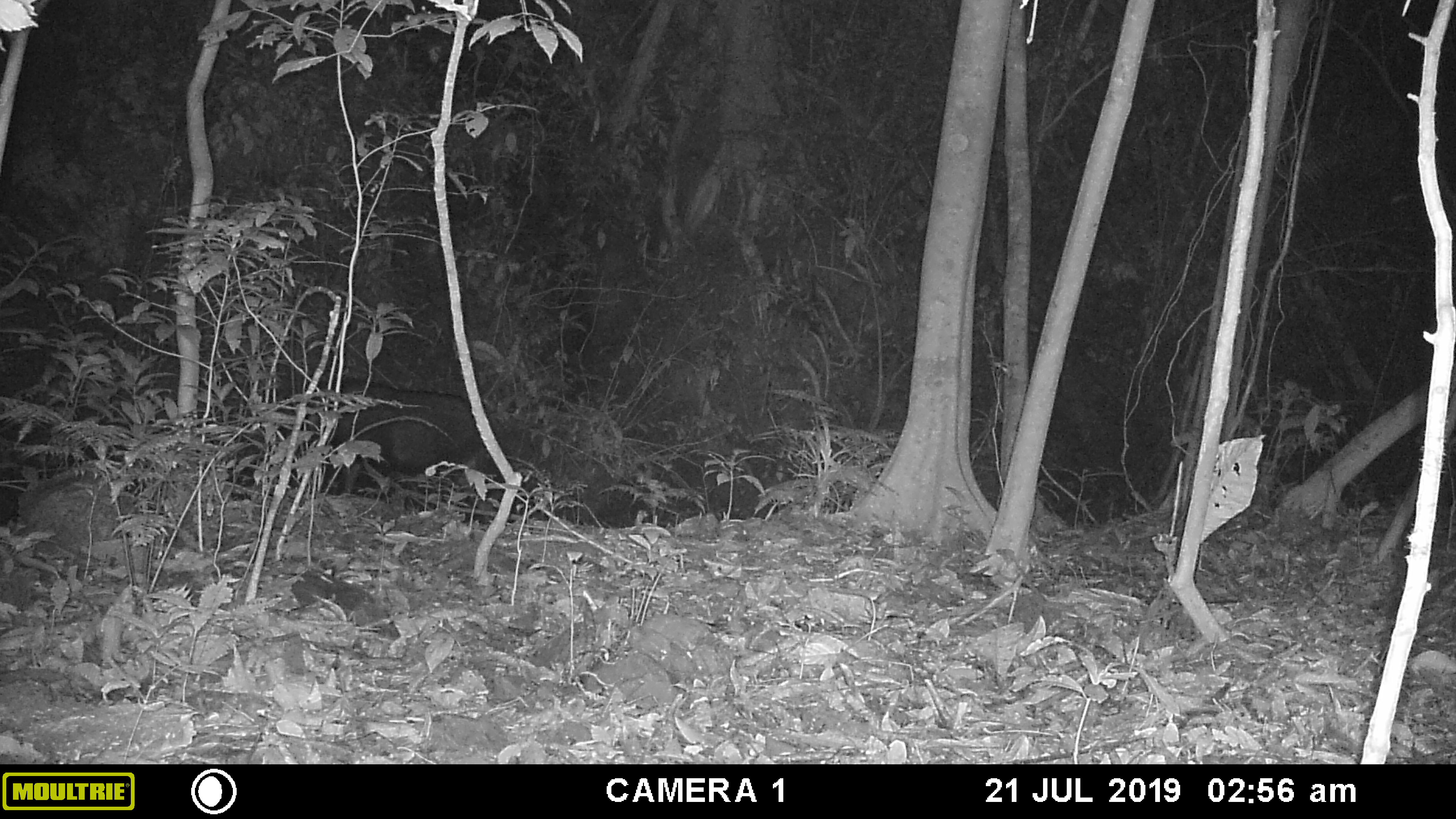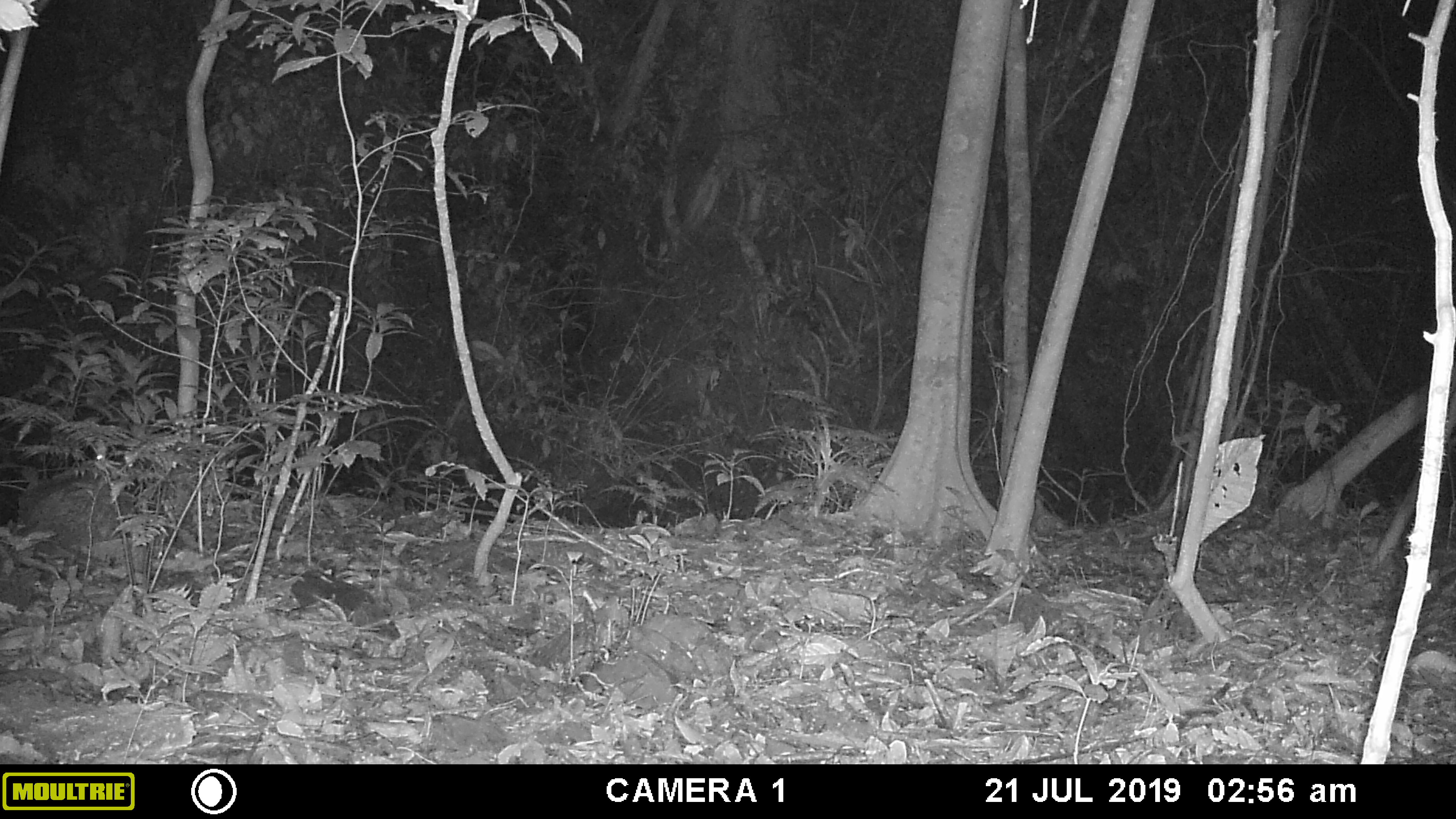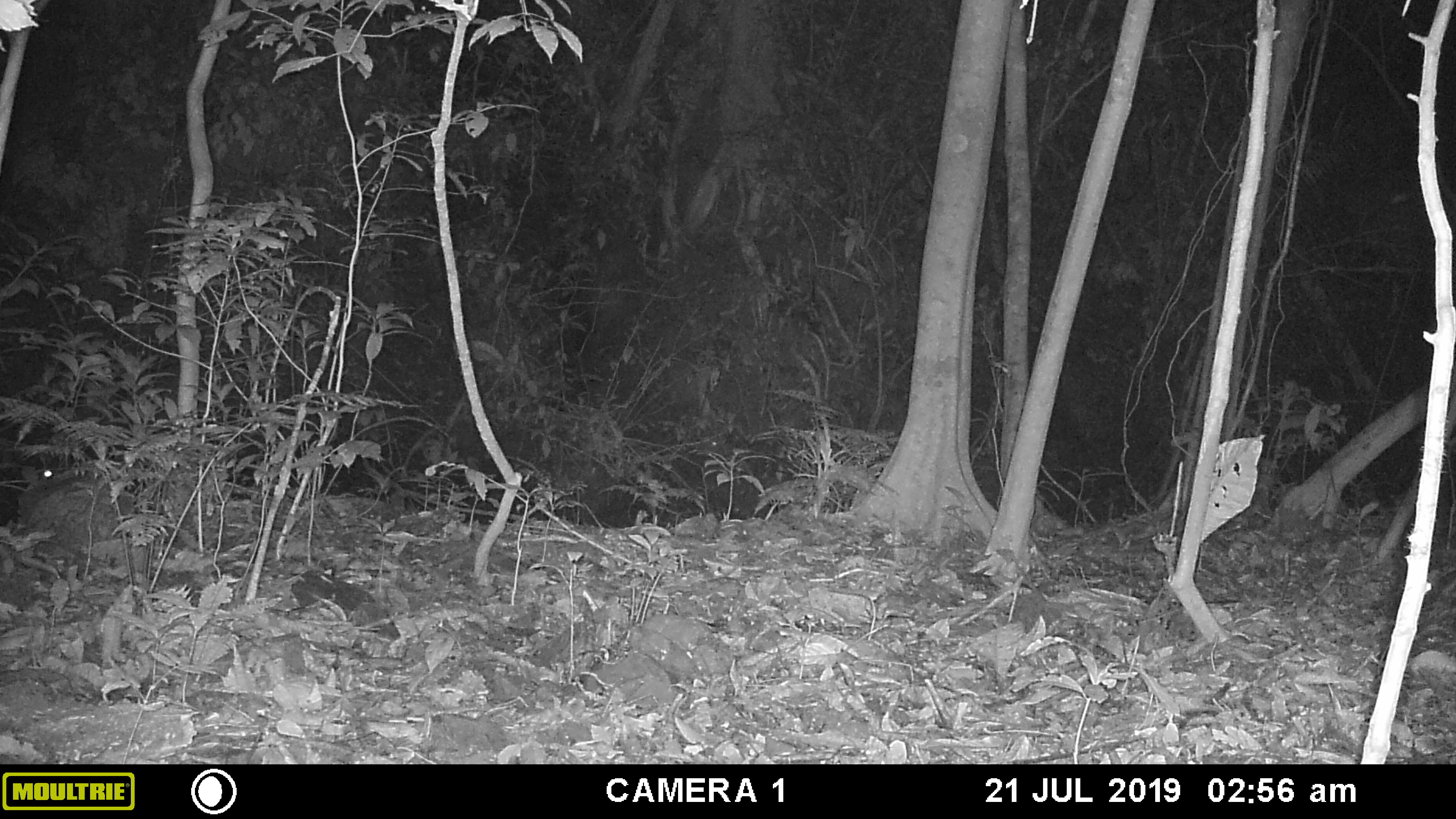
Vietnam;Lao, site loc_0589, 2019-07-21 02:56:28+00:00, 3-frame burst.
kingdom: Animalia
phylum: Chordata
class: Mammalia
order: Artiodactyla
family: Bovidae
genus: Capricornis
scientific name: Capricornis sumatraensis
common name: chinese serow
Chinese serow (Capricornis sumatraensis). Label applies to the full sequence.